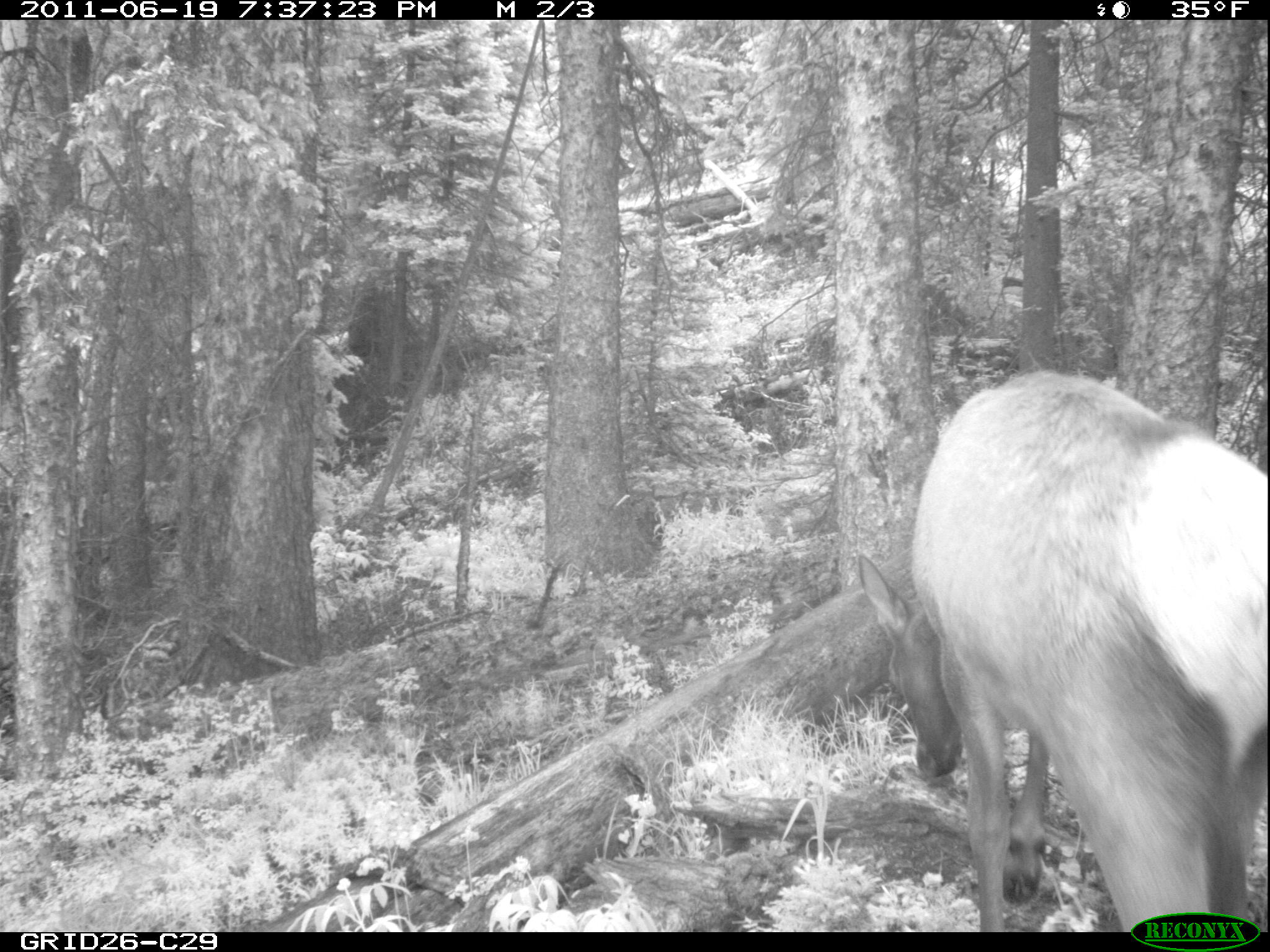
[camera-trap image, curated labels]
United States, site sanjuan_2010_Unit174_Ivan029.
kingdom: Animalia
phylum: Chordata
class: Mammalia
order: Artiodactyla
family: Cervidae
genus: Cervus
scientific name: Cervus elaphus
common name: red deer